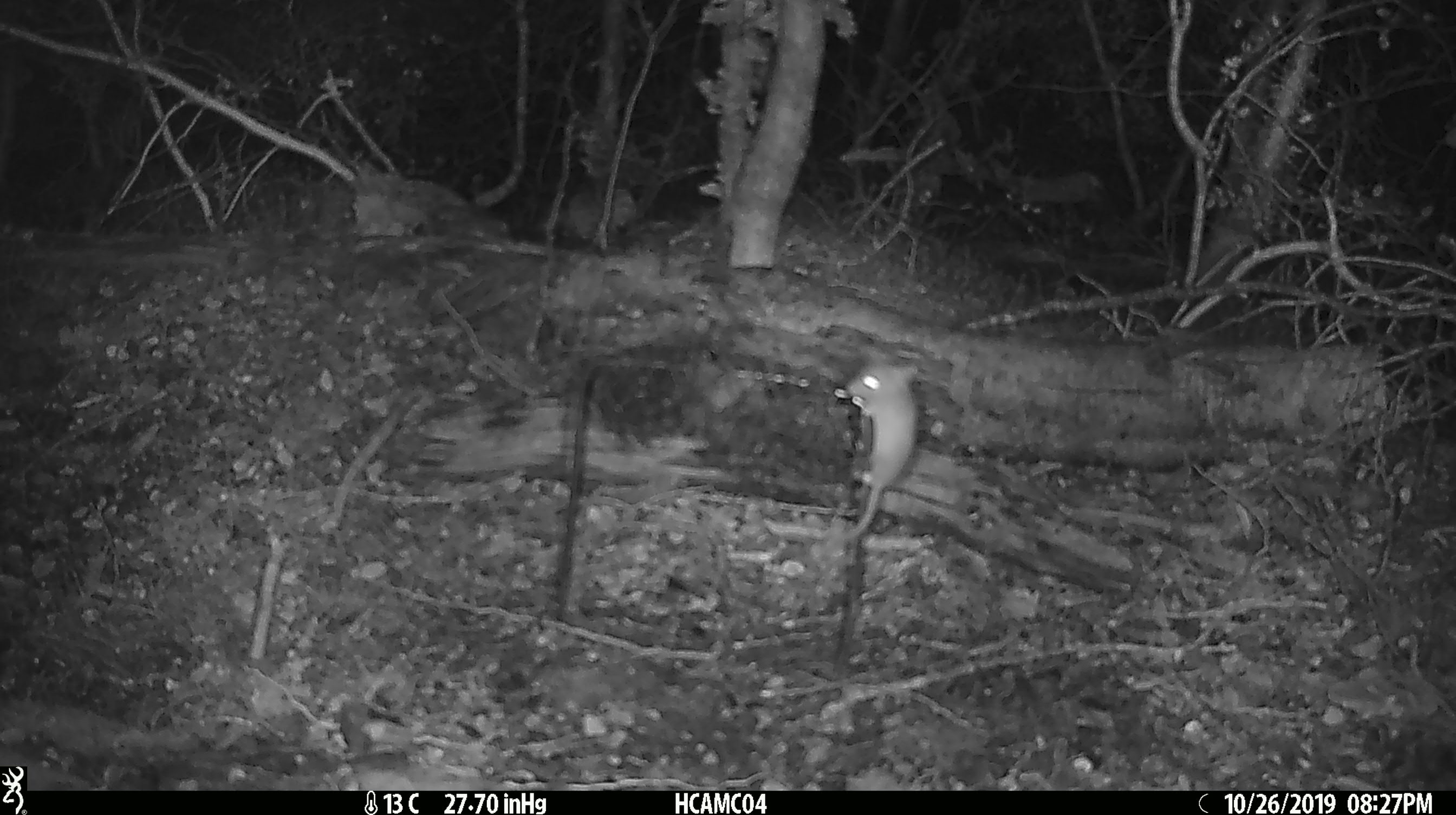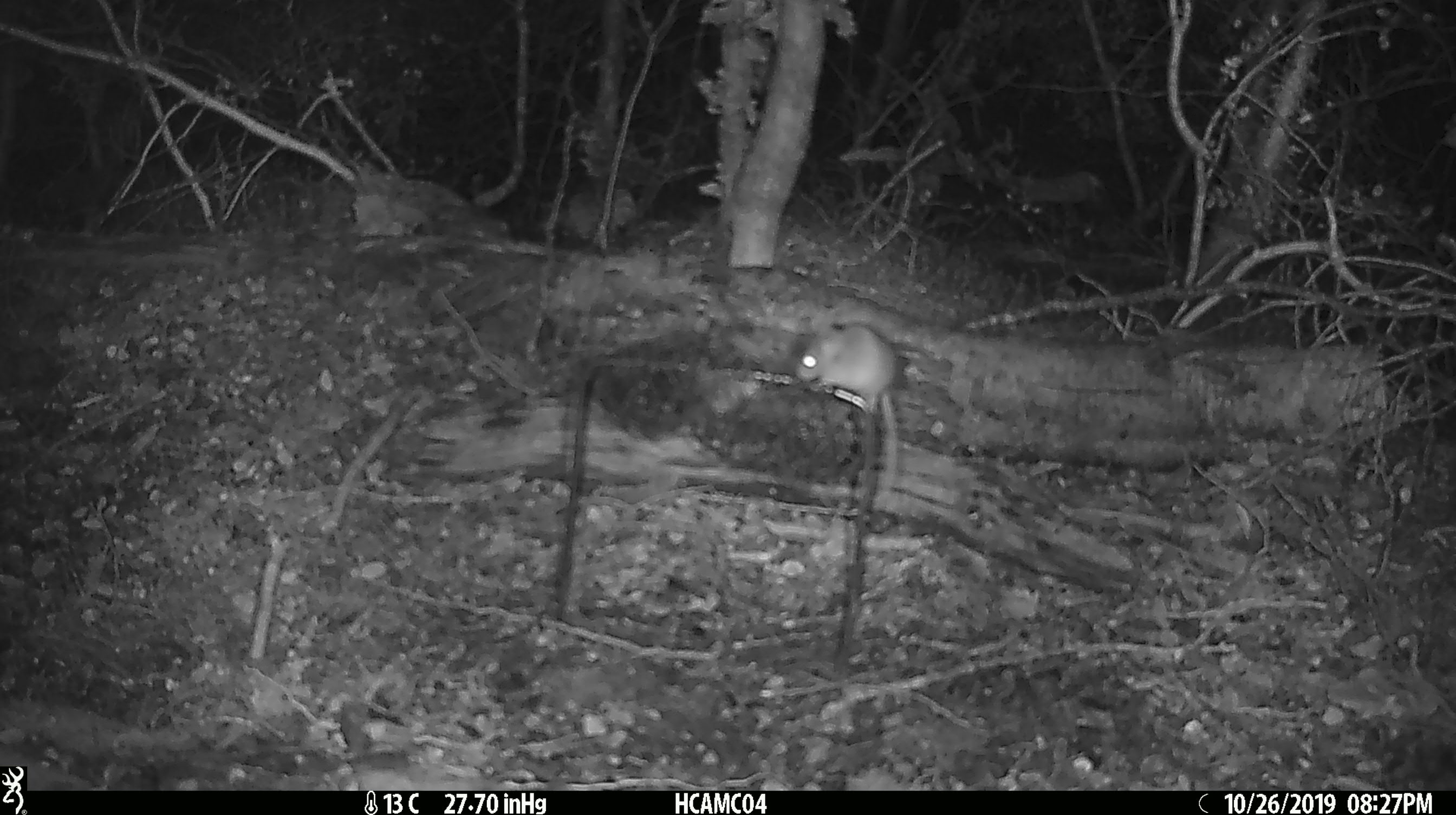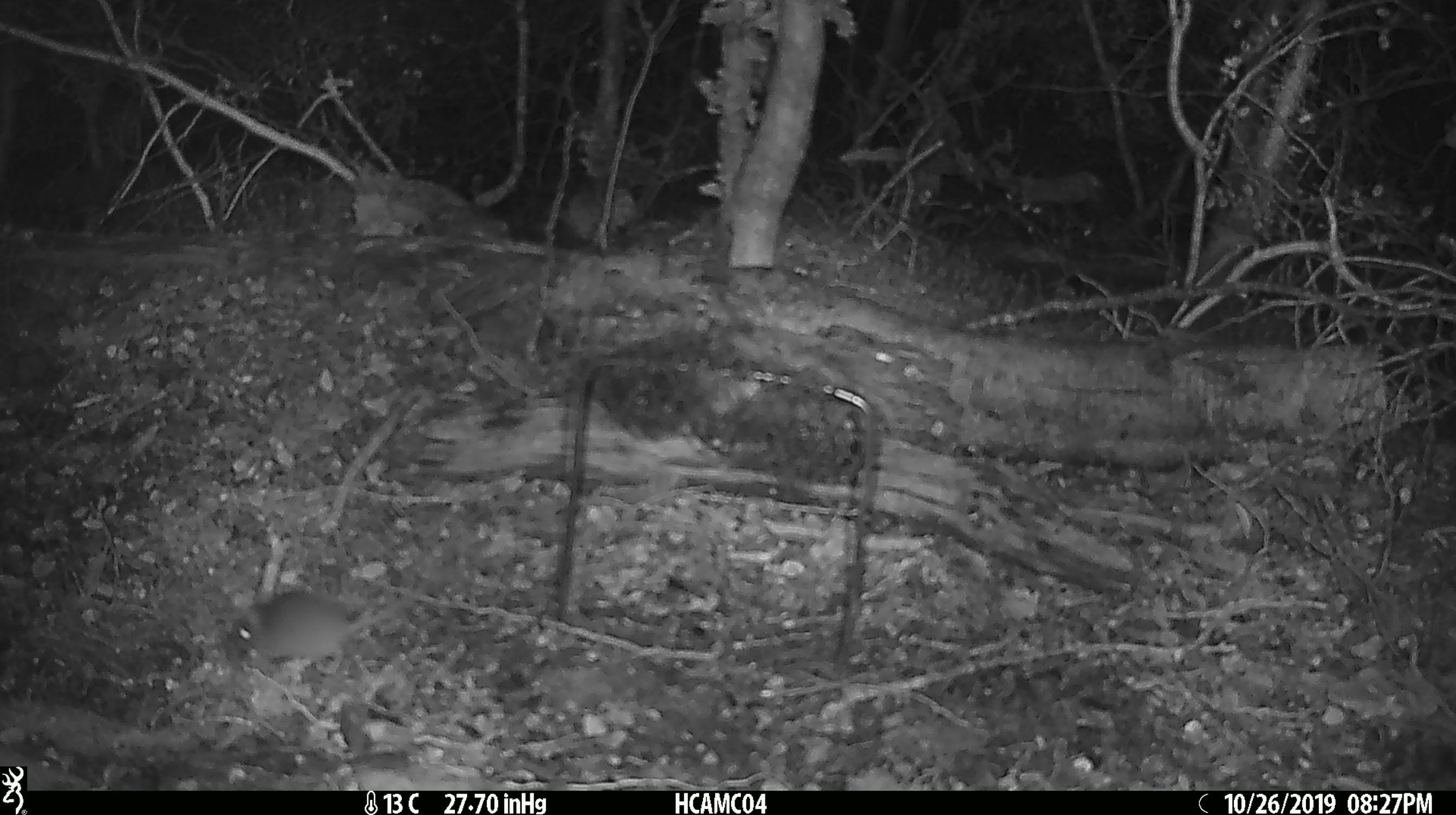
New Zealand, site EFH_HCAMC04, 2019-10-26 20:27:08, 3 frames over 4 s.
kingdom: Animalia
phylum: Chordata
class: Mammalia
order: Rodentia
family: Muridae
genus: Mus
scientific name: Mus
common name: mouse